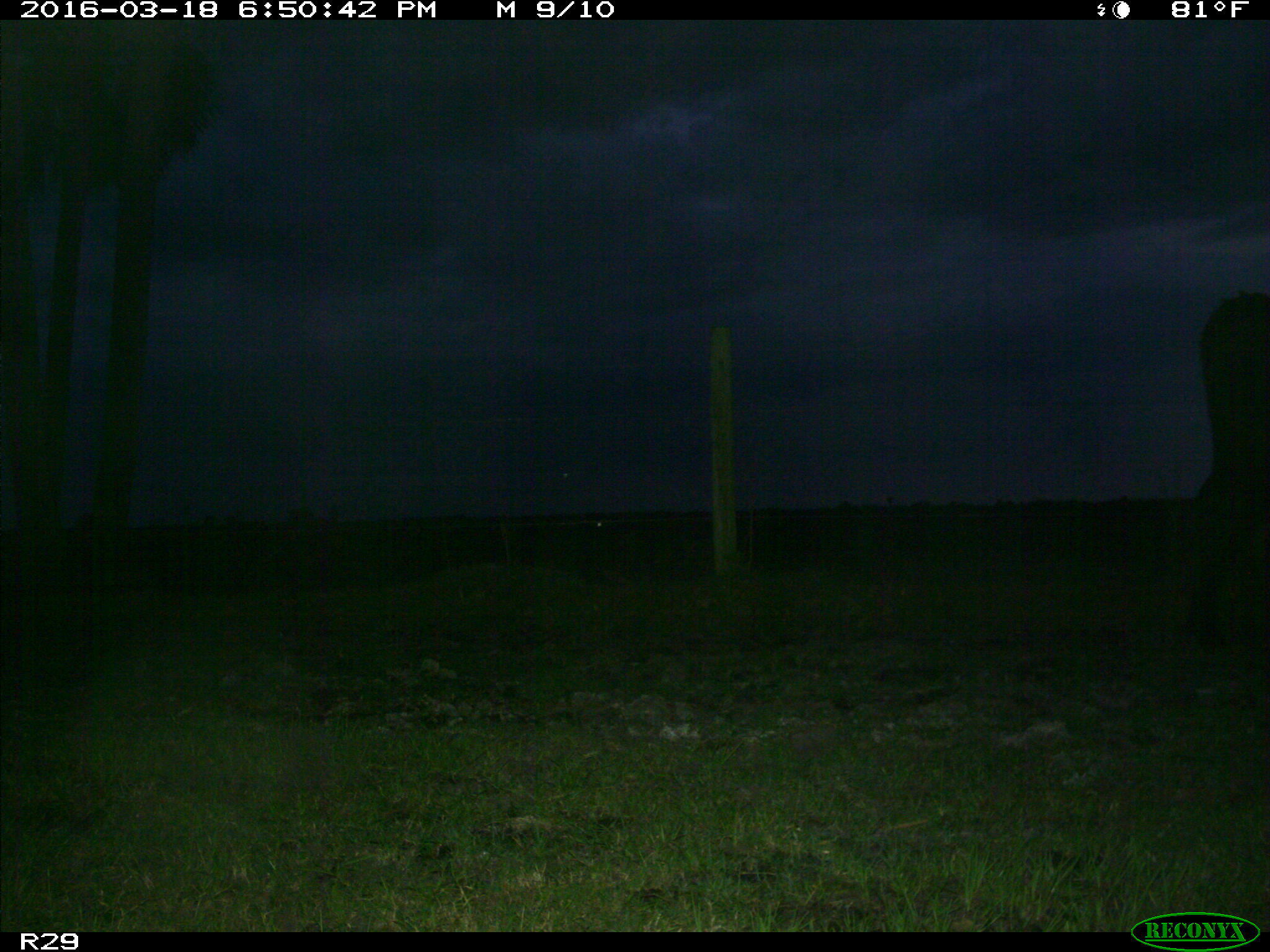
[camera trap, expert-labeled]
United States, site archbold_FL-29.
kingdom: Animalia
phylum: Chordata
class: Mammalia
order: Artiodactyla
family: Bovidae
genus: Bos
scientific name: Bos taurus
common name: domestic cow